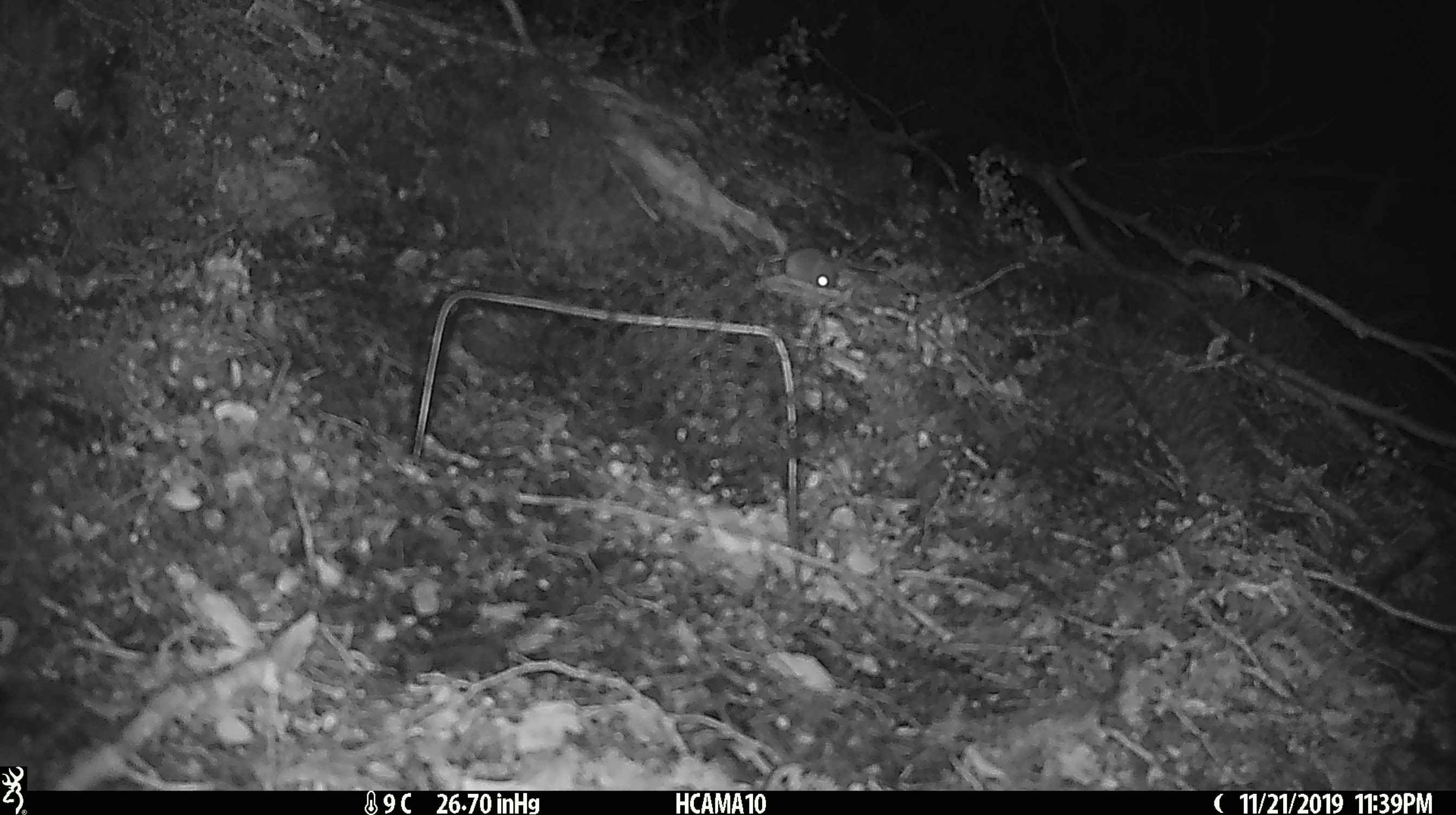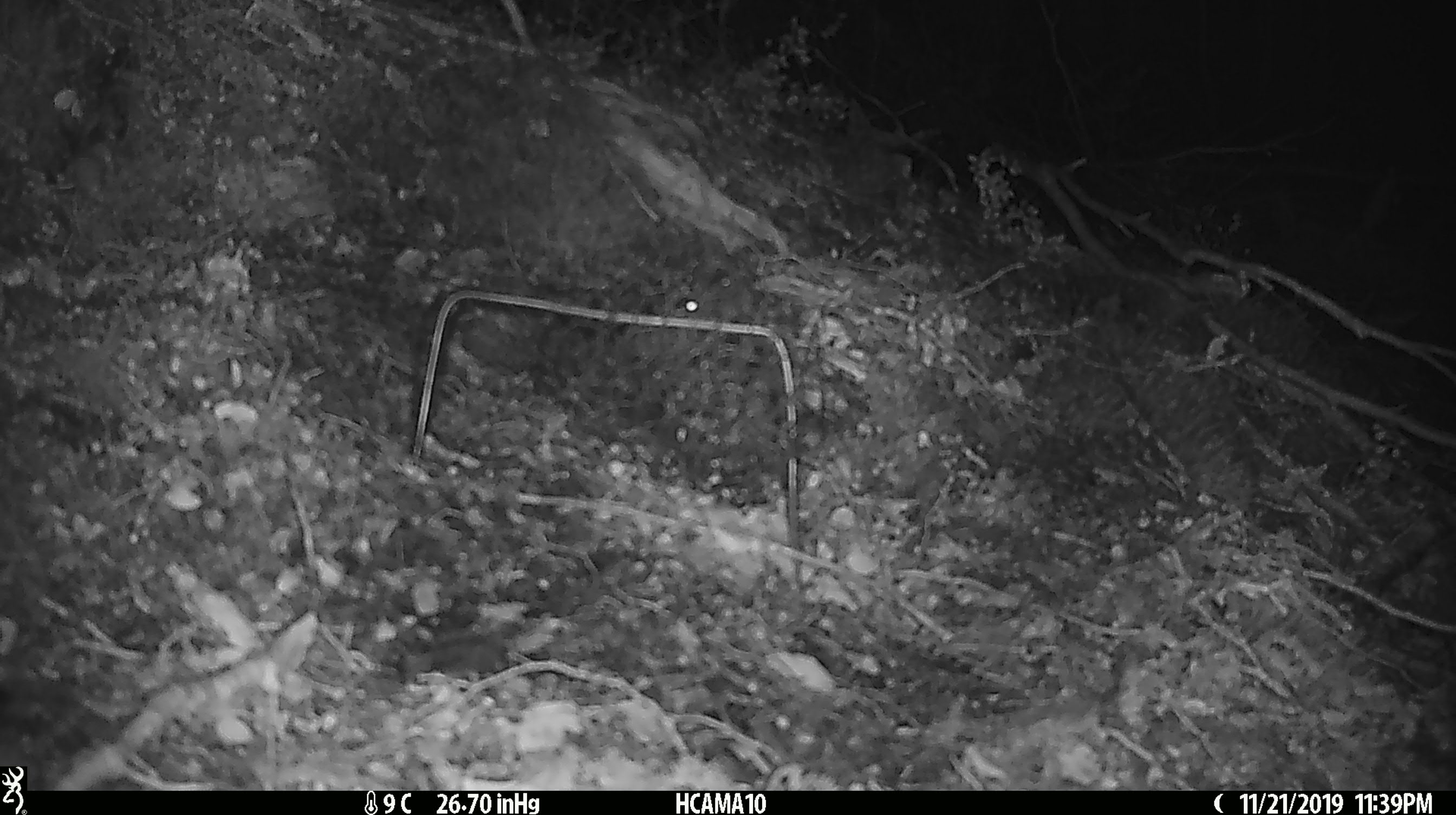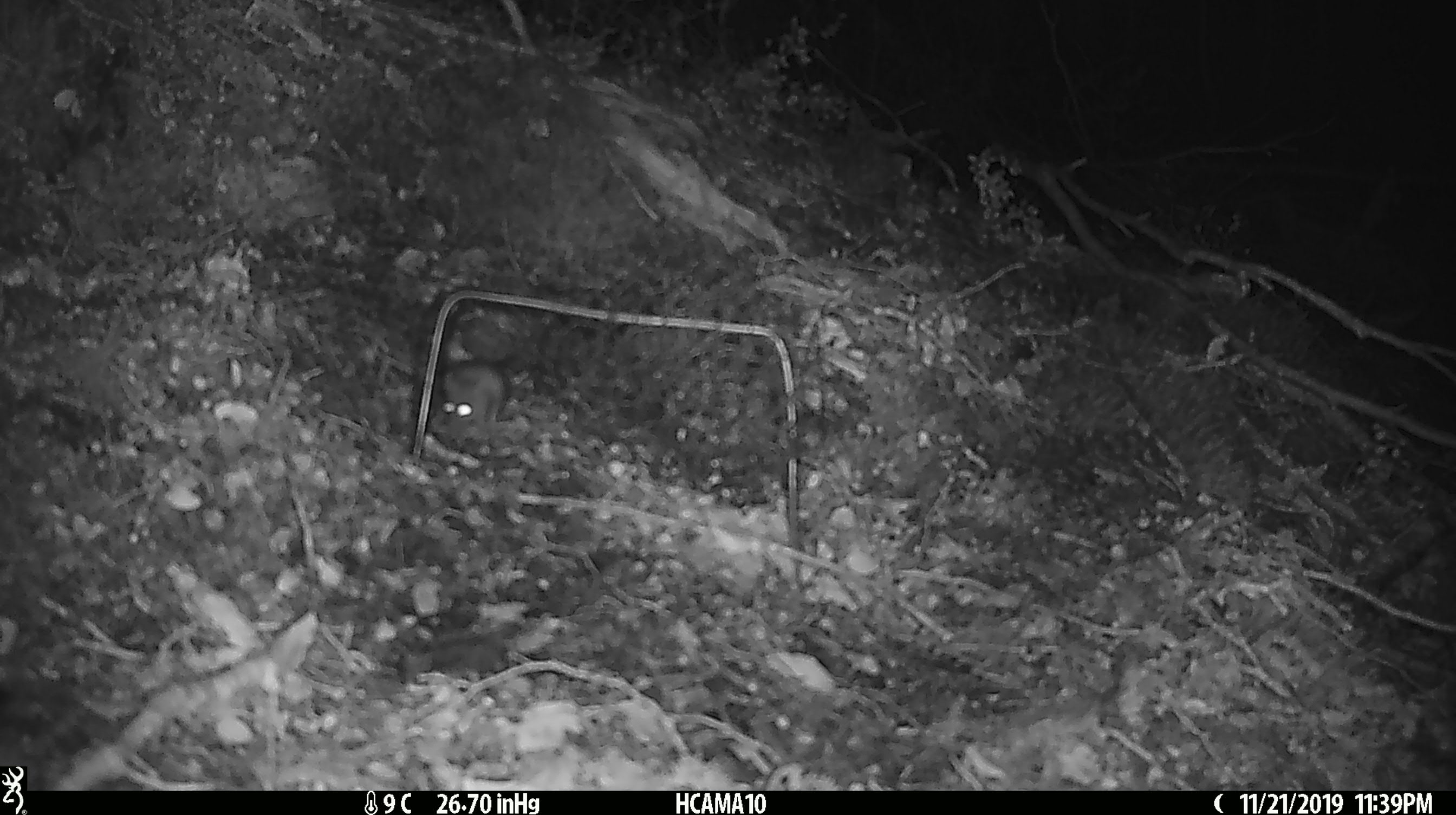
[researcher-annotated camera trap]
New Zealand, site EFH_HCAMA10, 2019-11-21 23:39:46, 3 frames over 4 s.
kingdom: Animalia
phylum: Chordata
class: Mammalia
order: Rodentia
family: Muridae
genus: Mus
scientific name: Mus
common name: mouse